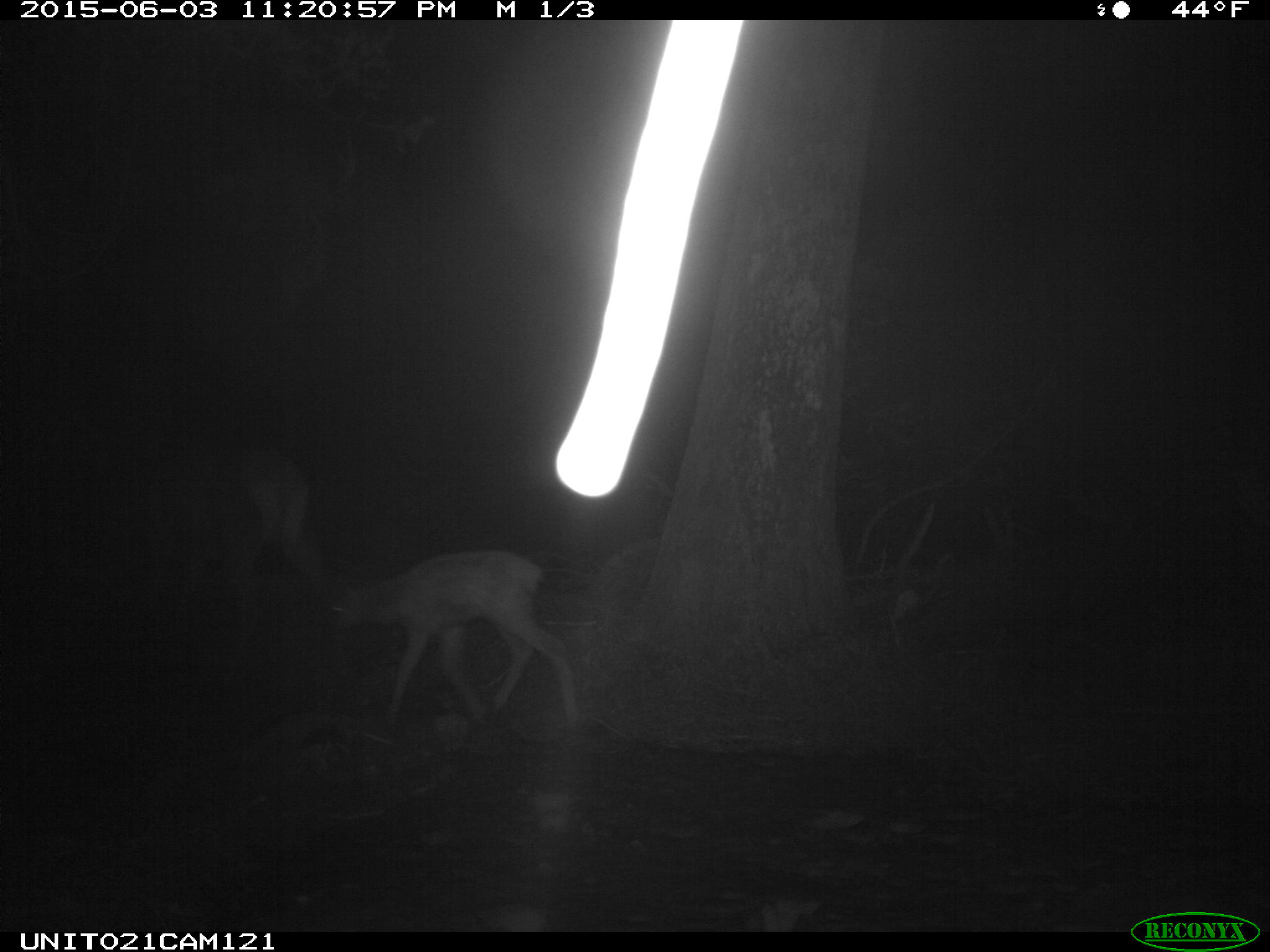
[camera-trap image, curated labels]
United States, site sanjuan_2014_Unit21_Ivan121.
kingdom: Animalia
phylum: Chordata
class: Mammalia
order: Artiodactyla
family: Cervidae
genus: Cervus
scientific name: Cervus elaphus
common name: red deer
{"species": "Cervus elaphus (red deer)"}